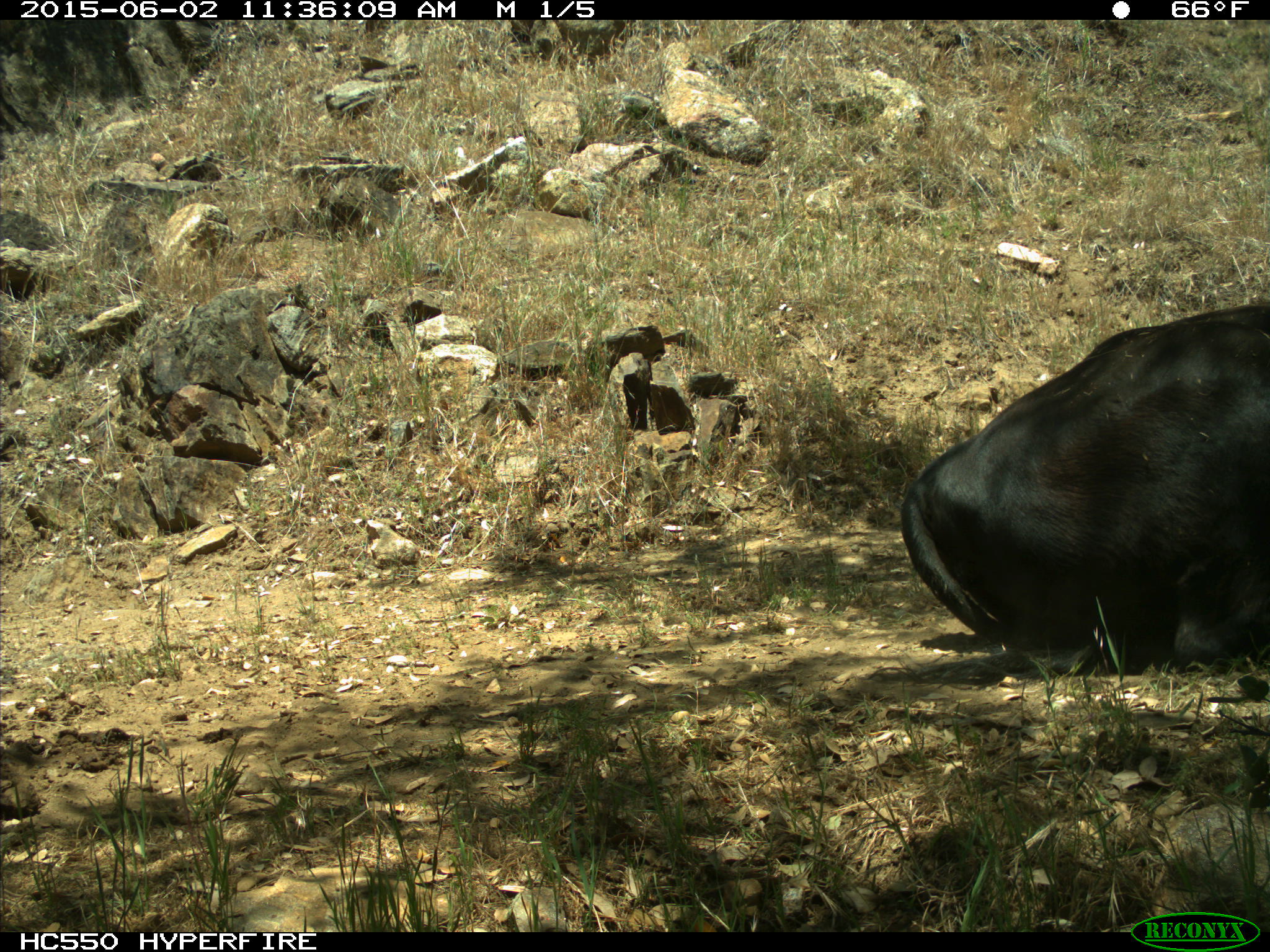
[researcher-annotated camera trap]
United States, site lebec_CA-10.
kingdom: Animalia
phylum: Chordata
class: Mammalia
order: Artiodactyla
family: Bovidae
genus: Bos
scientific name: Bos taurus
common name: domestic cow